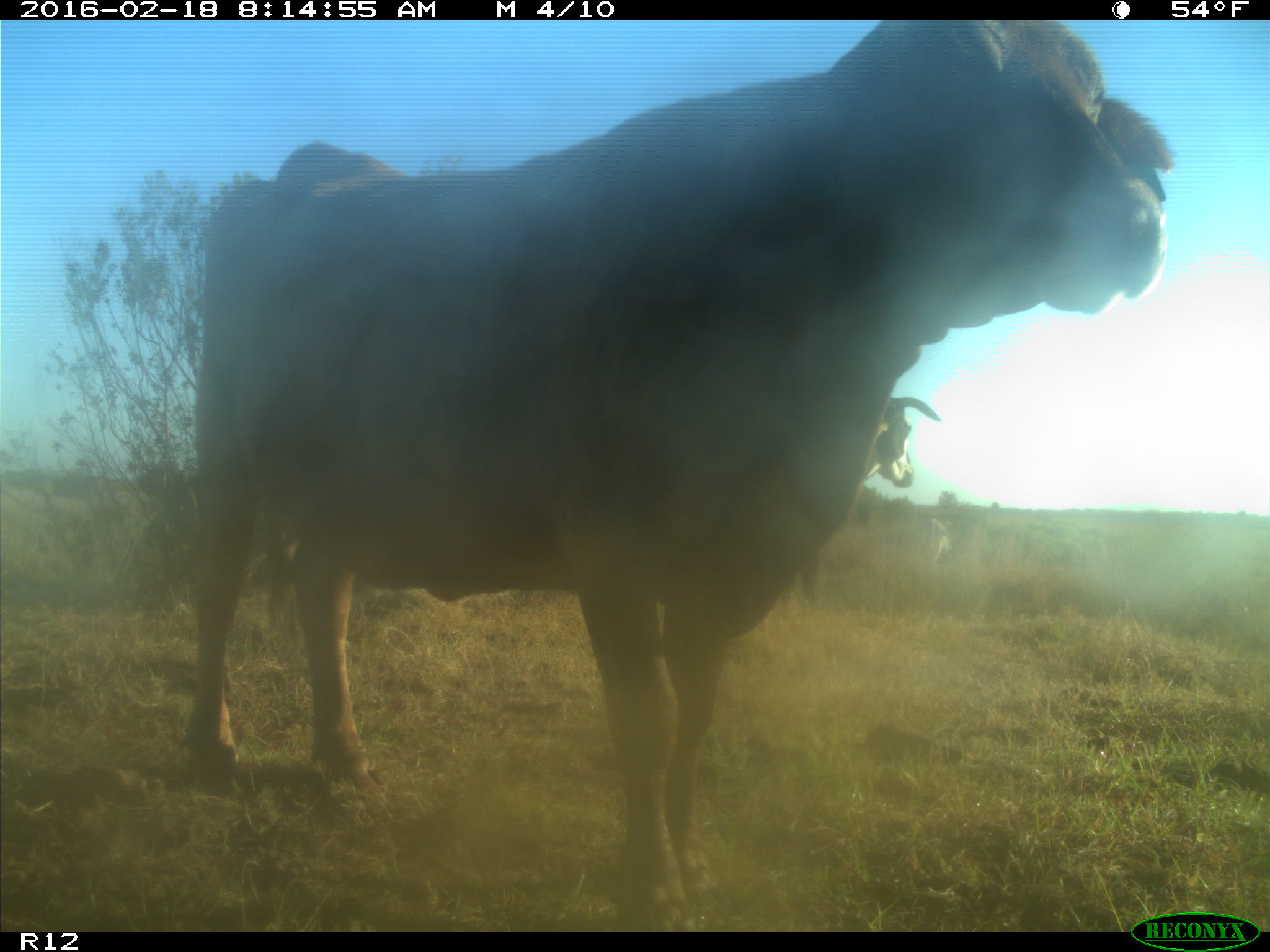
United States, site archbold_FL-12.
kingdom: Animalia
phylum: Chordata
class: Mammalia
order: Artiodactyla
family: Bovidae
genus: Bos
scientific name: Bos taurus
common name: domestic cow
Bos taurus (domestic cow).